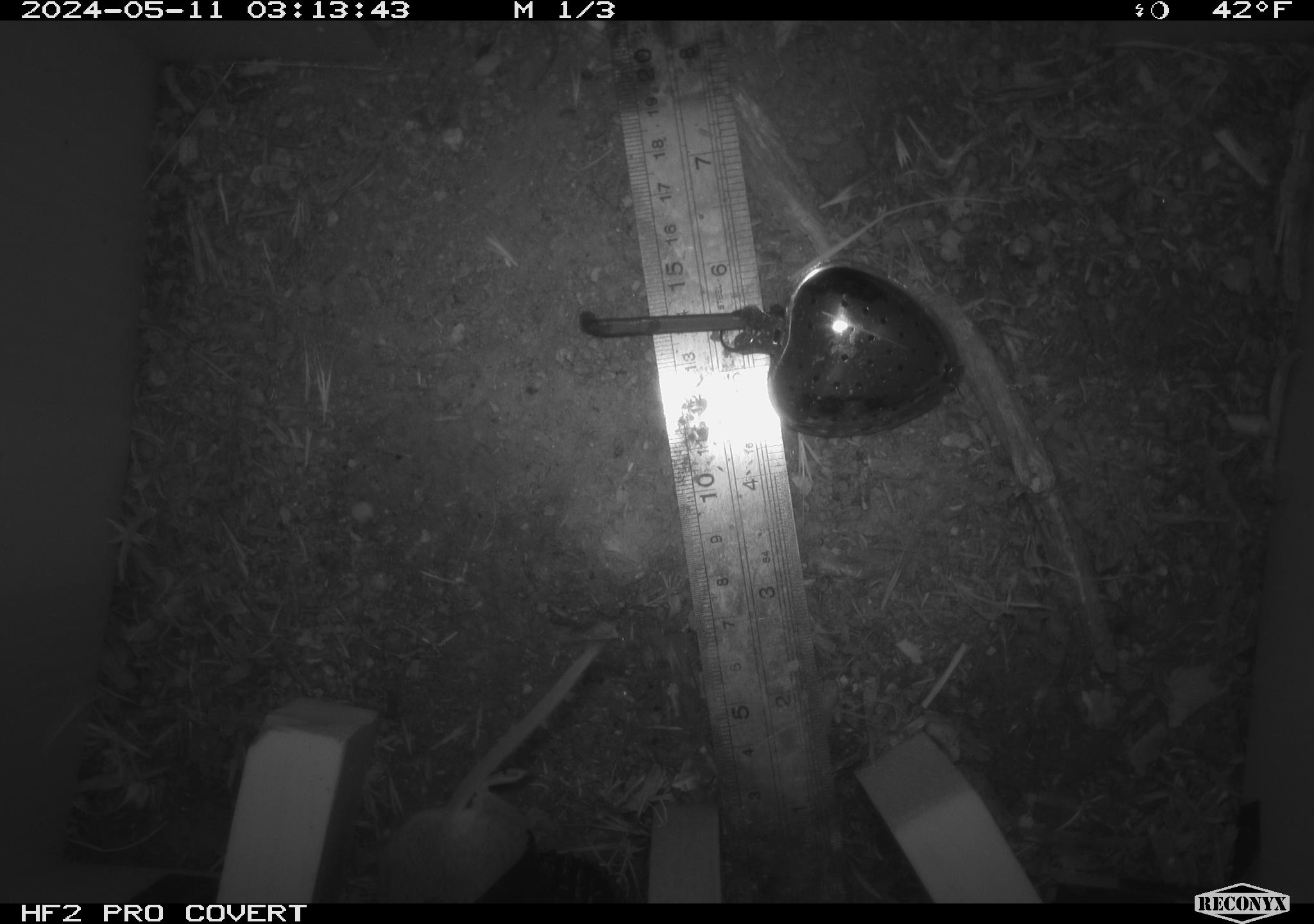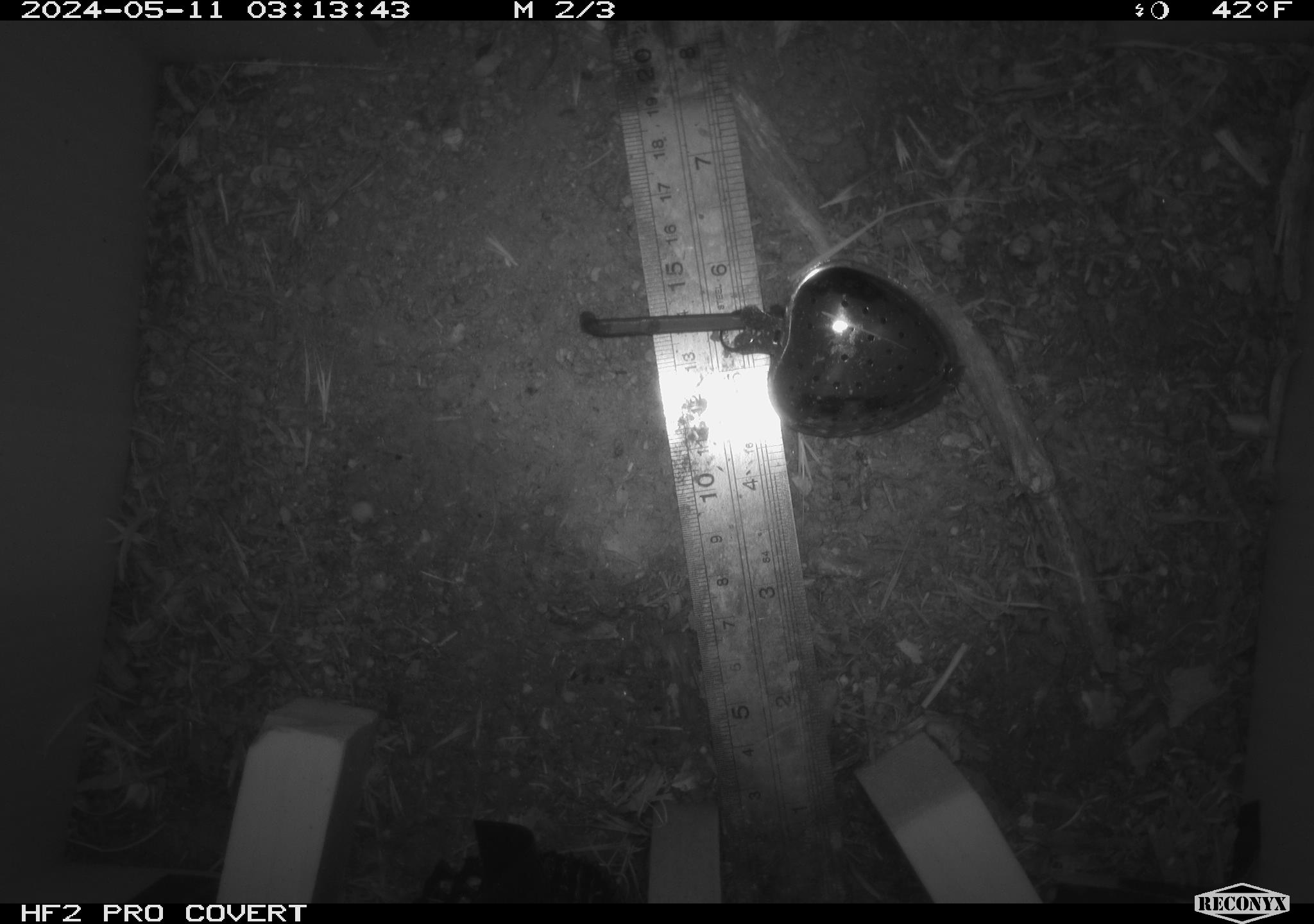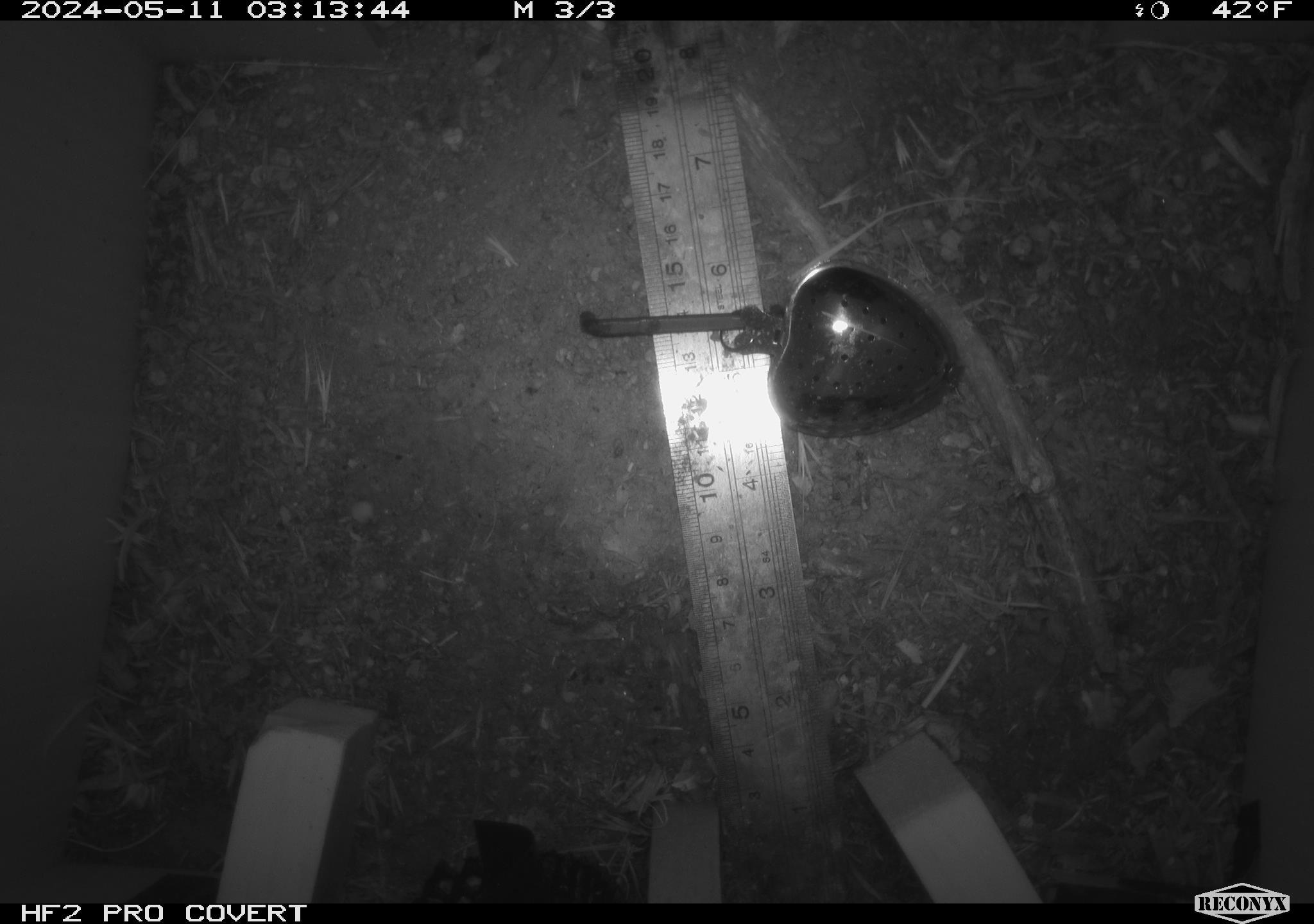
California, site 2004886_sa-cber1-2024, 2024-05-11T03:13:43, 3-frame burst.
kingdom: Animalia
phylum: Chordata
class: Mammalia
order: Rodentia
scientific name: Rodentia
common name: mouse species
Mouse species (Rodentia).